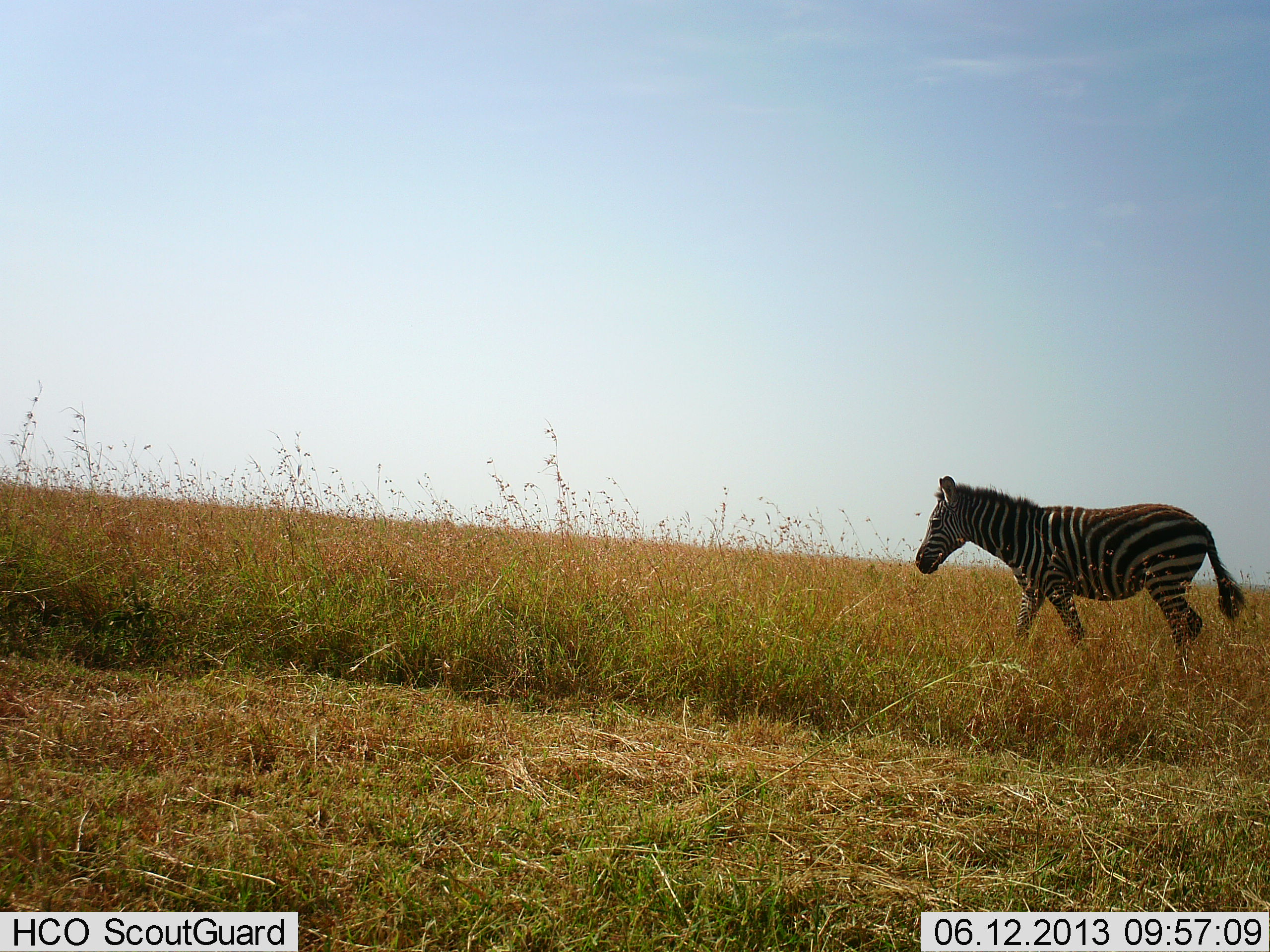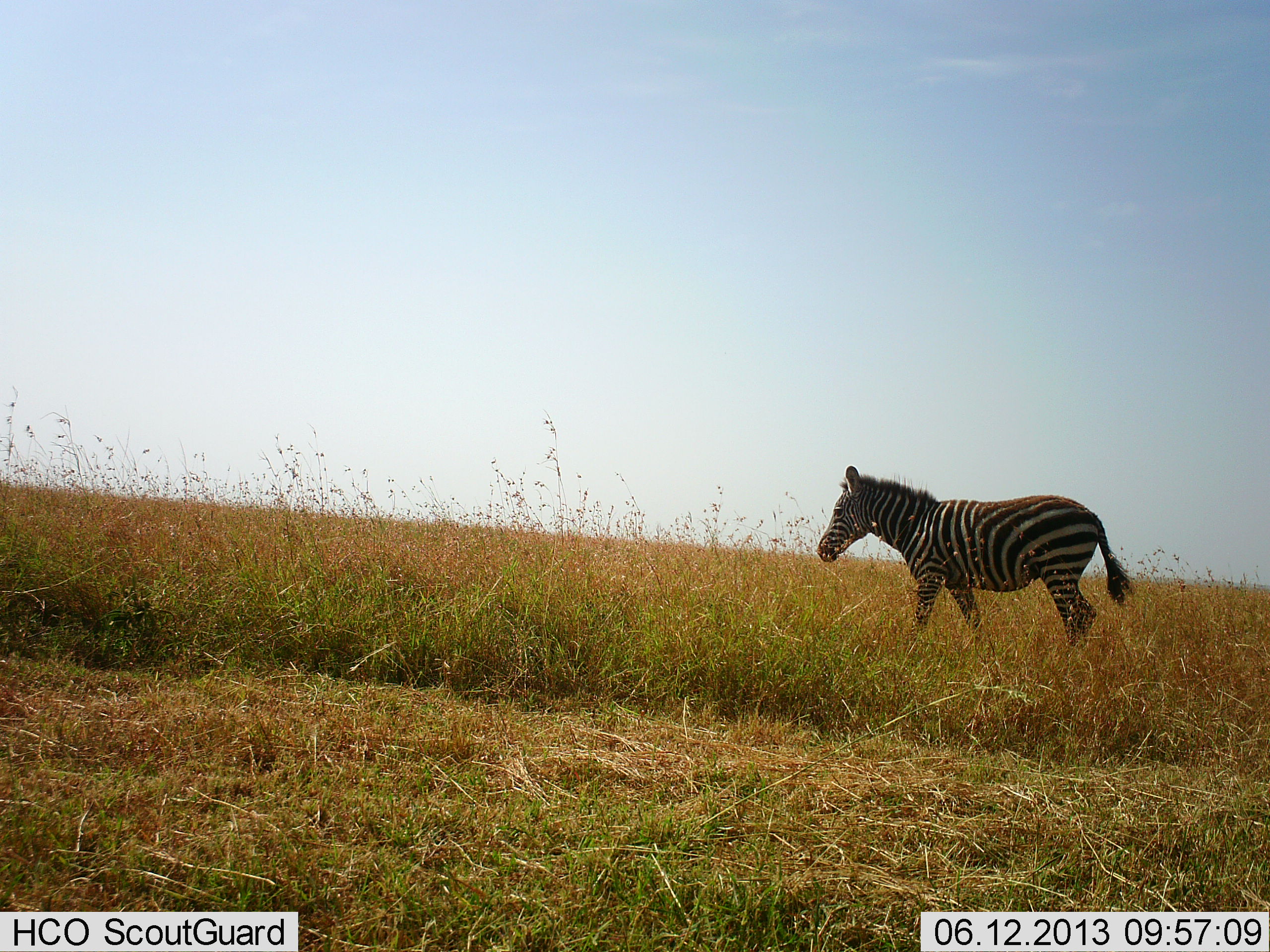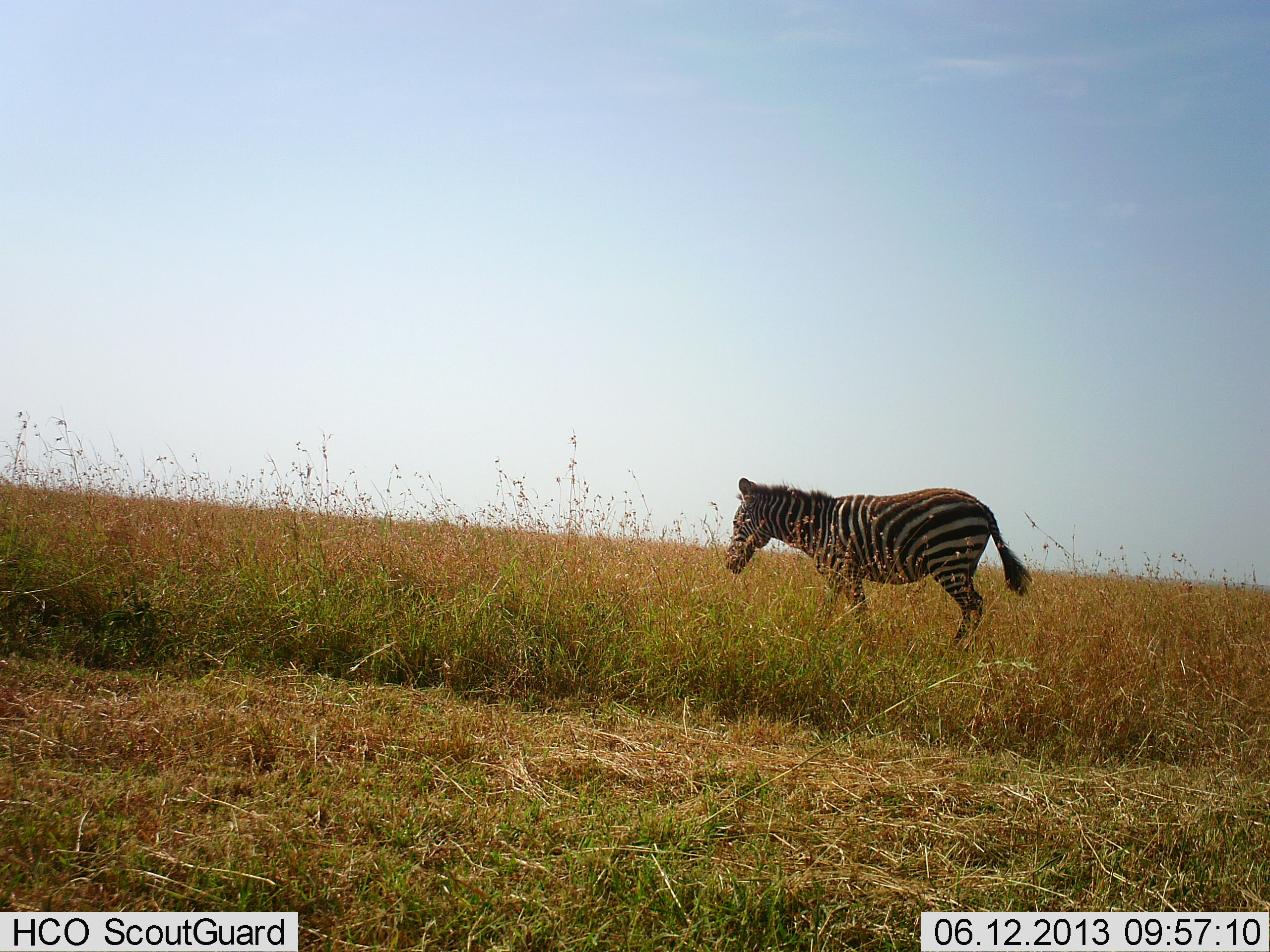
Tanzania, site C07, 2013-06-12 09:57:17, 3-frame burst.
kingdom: Animalia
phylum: Chordata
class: Mammalia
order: Perissodactyla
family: Equidae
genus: Equus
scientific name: Equus quagga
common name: plains zebra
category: zebra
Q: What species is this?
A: Zebra (plains zebra) (Equus quagga).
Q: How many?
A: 1.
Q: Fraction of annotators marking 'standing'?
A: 19%.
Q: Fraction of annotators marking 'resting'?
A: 0%.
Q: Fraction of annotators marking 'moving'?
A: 88%.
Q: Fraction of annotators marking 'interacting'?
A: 6%.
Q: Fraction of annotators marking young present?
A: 0%.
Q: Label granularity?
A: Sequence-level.